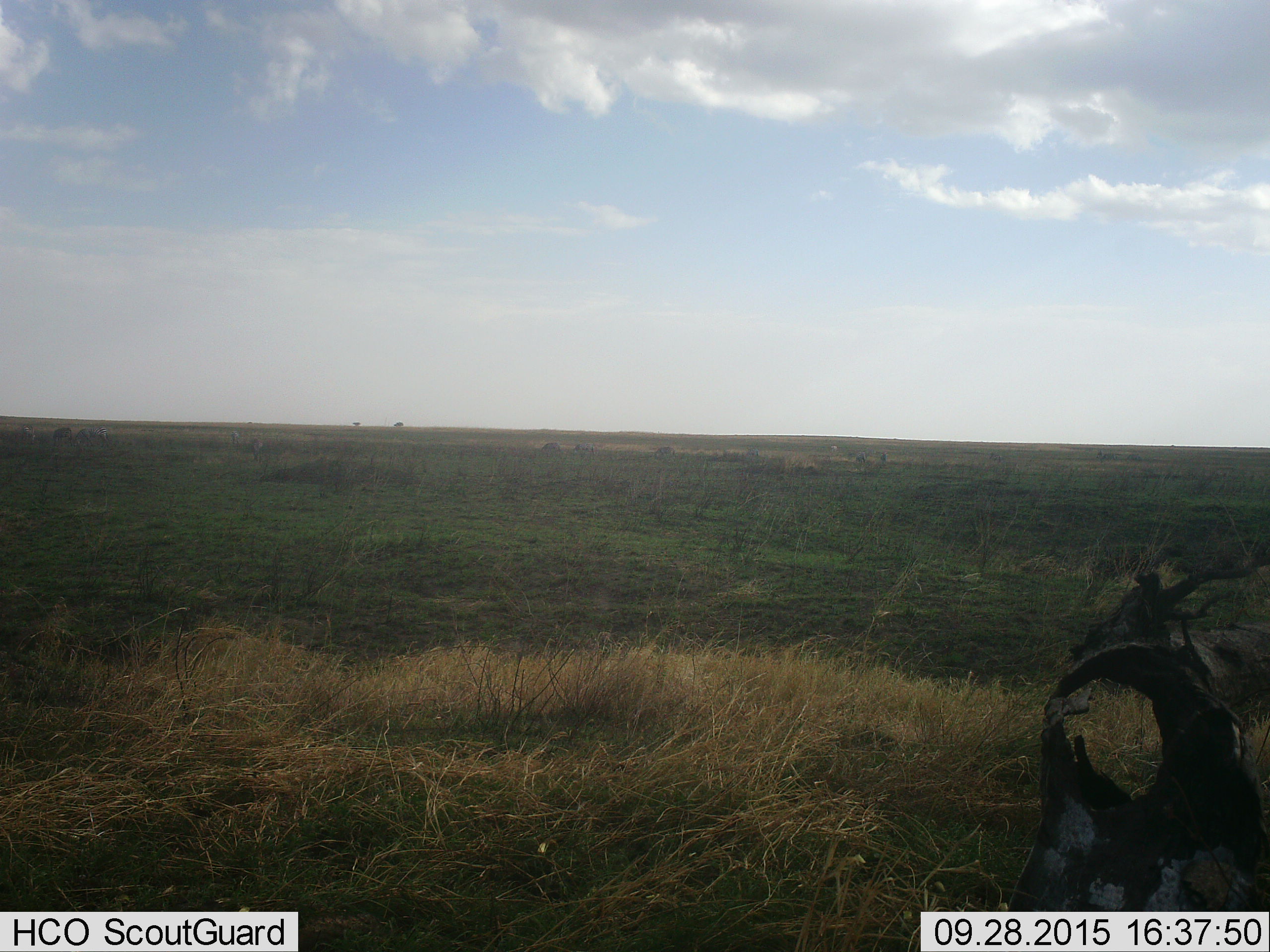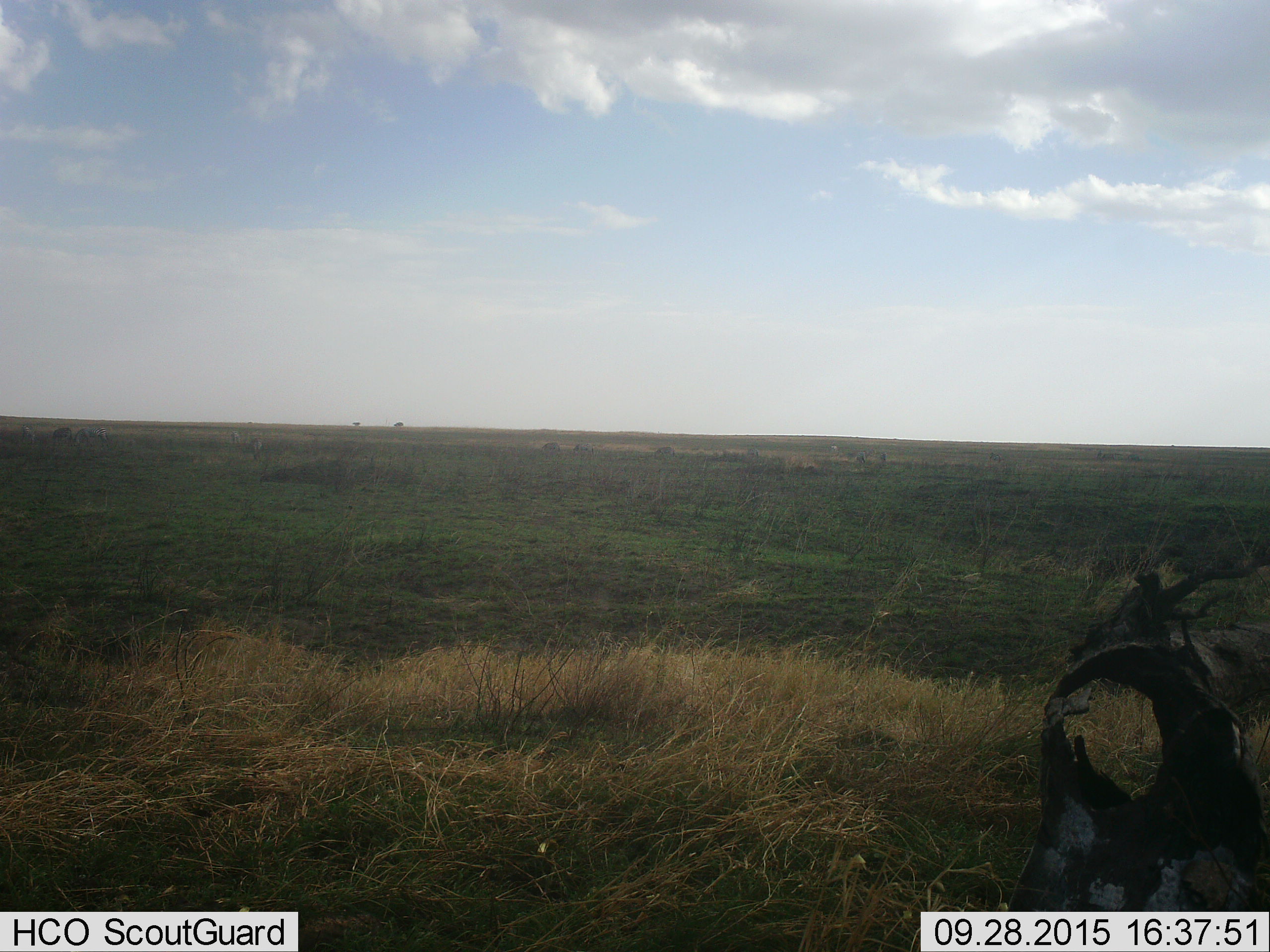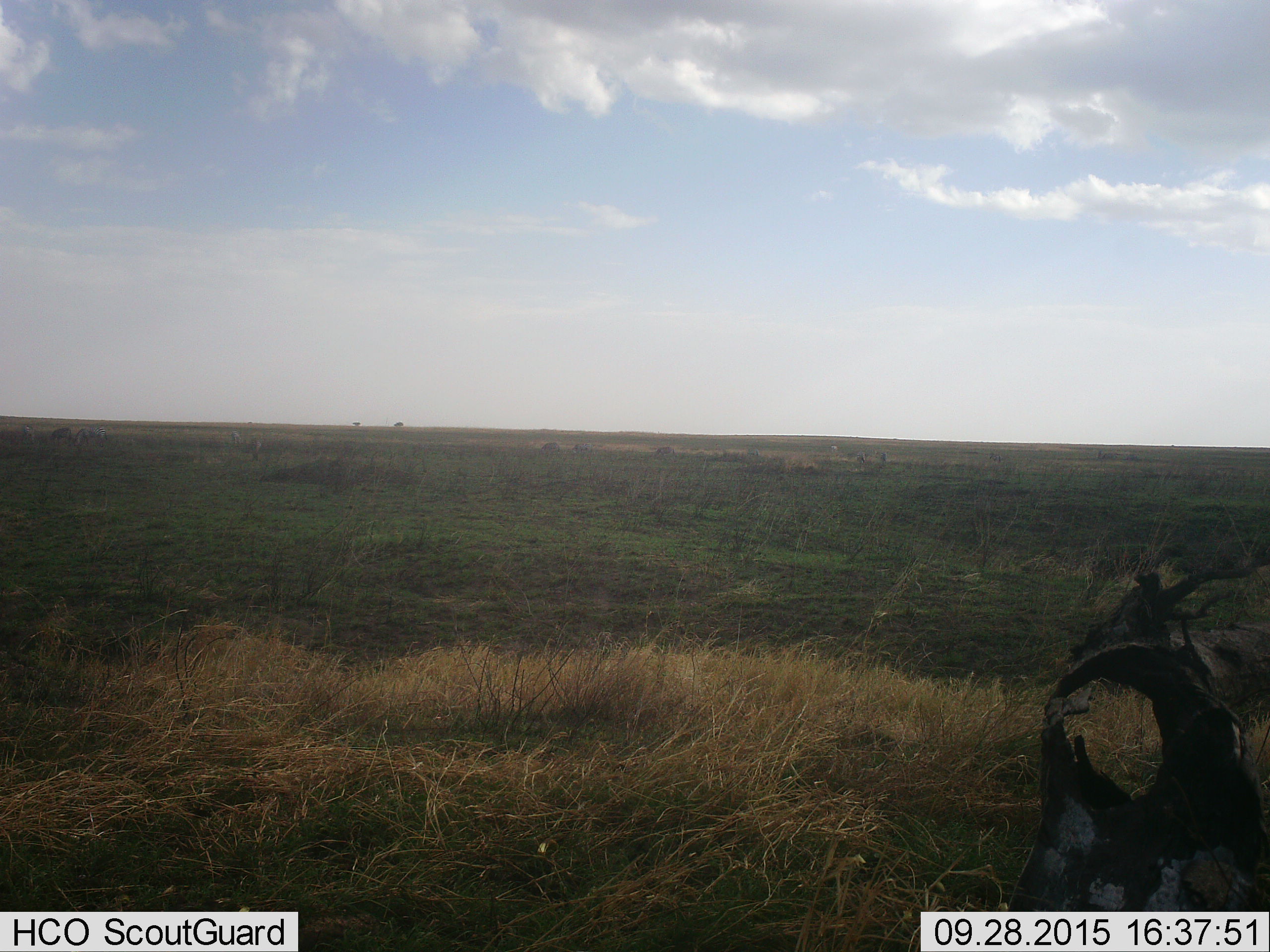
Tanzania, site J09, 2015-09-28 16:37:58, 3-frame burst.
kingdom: Animalia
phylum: Chordata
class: Mammalia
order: Perissodactyla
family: Equidae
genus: Equus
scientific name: Equus quagga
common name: plains zebra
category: zebra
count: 9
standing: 33%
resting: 0%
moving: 33%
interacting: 0%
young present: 0%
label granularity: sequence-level